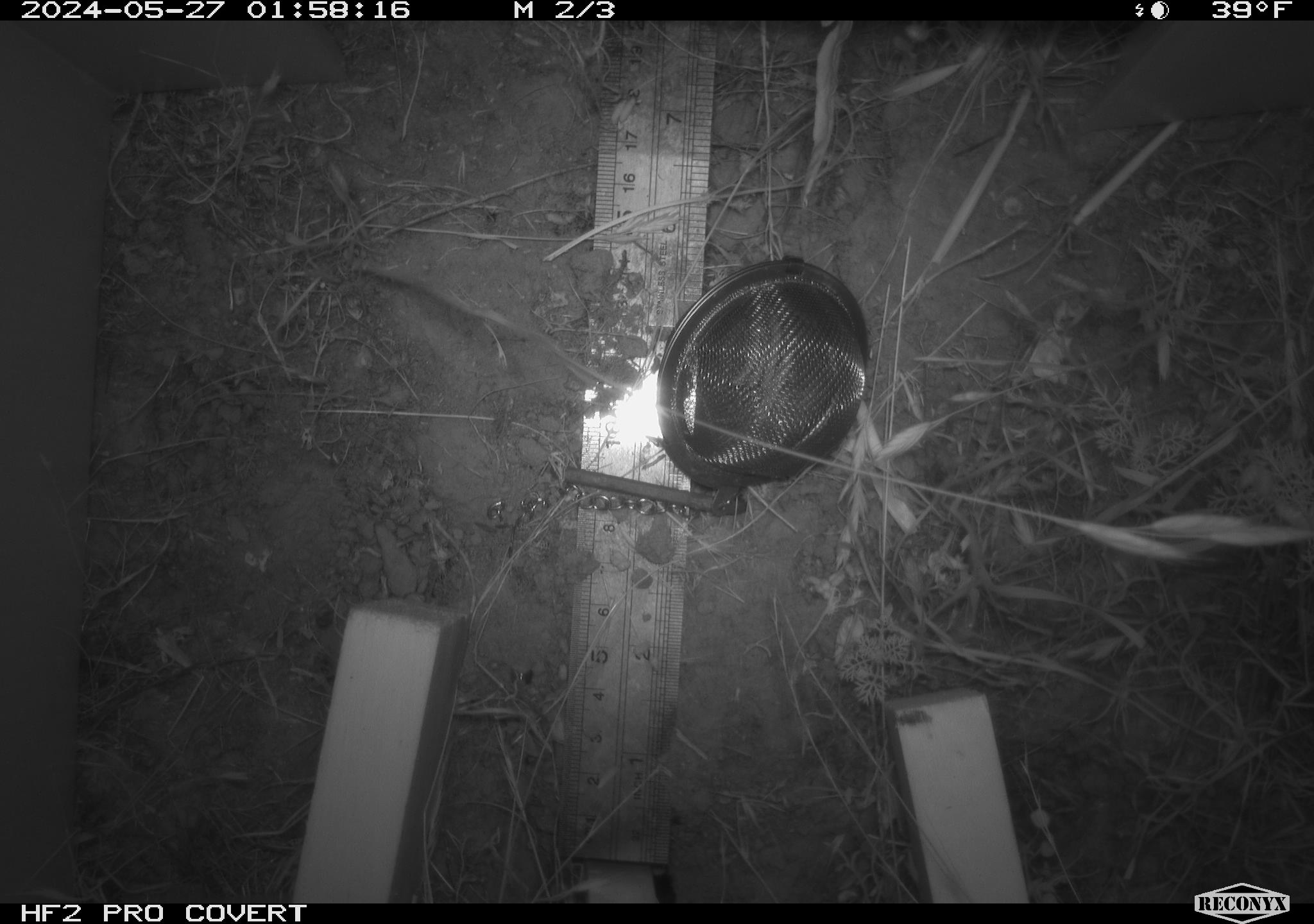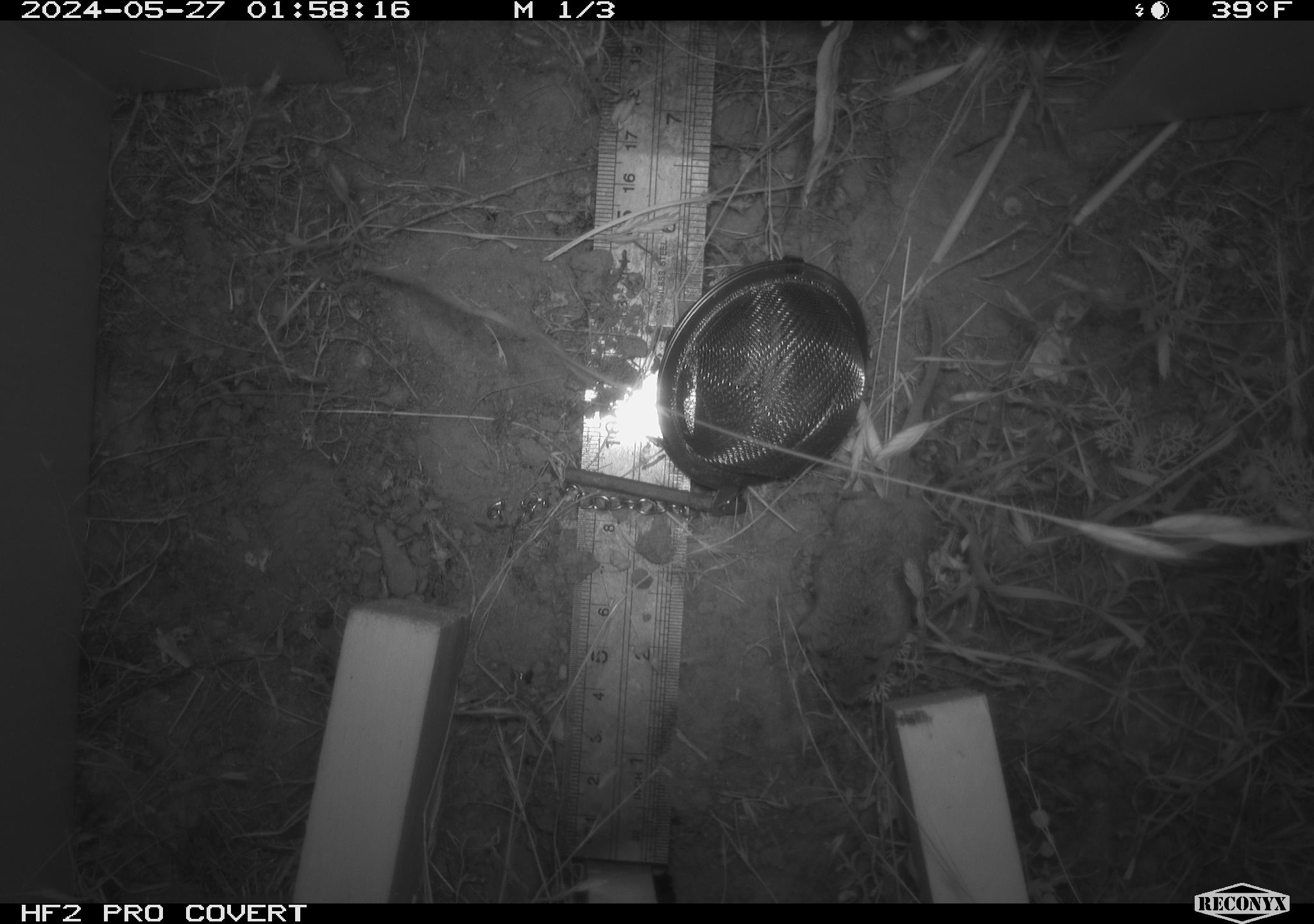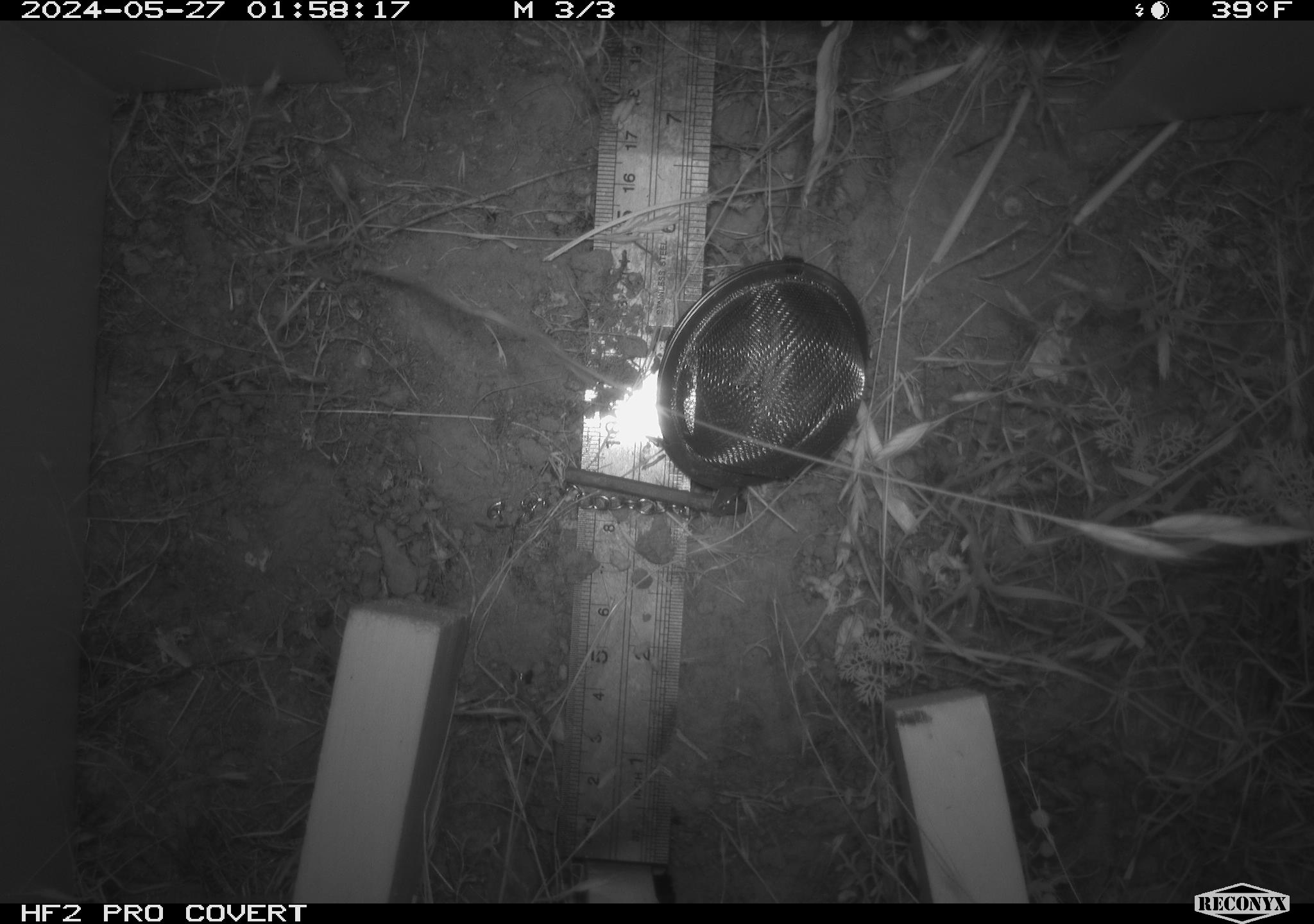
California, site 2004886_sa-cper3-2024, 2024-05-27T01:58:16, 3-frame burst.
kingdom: Animalia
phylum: Chordata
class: Mammalia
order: Rodentia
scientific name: Rodentia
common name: rodent